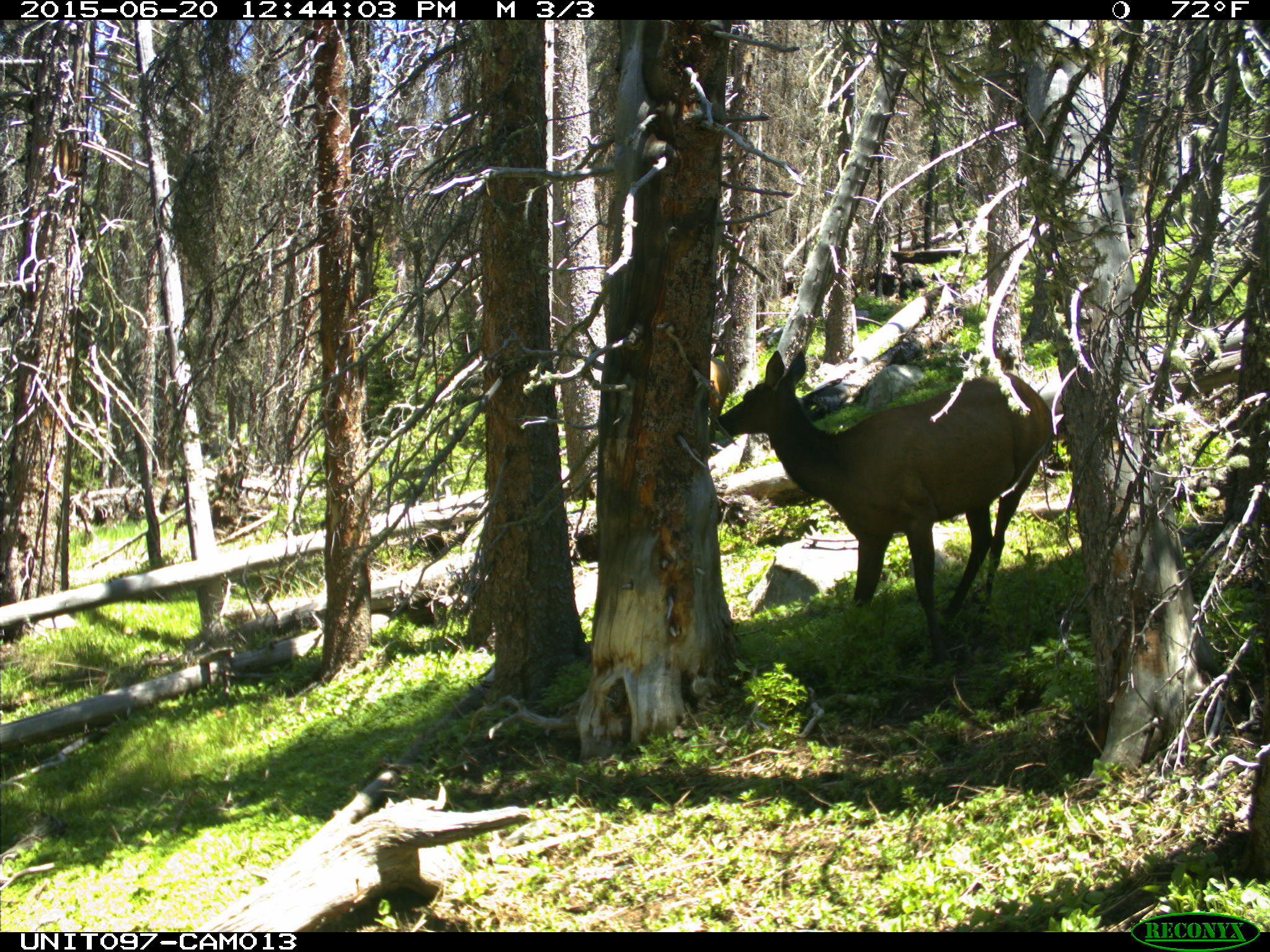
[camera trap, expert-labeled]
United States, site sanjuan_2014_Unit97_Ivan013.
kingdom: Animalia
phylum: Chordata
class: Mammalia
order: Artiodactyla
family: Cervidae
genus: Cervus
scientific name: Cervus elaphus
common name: red deer